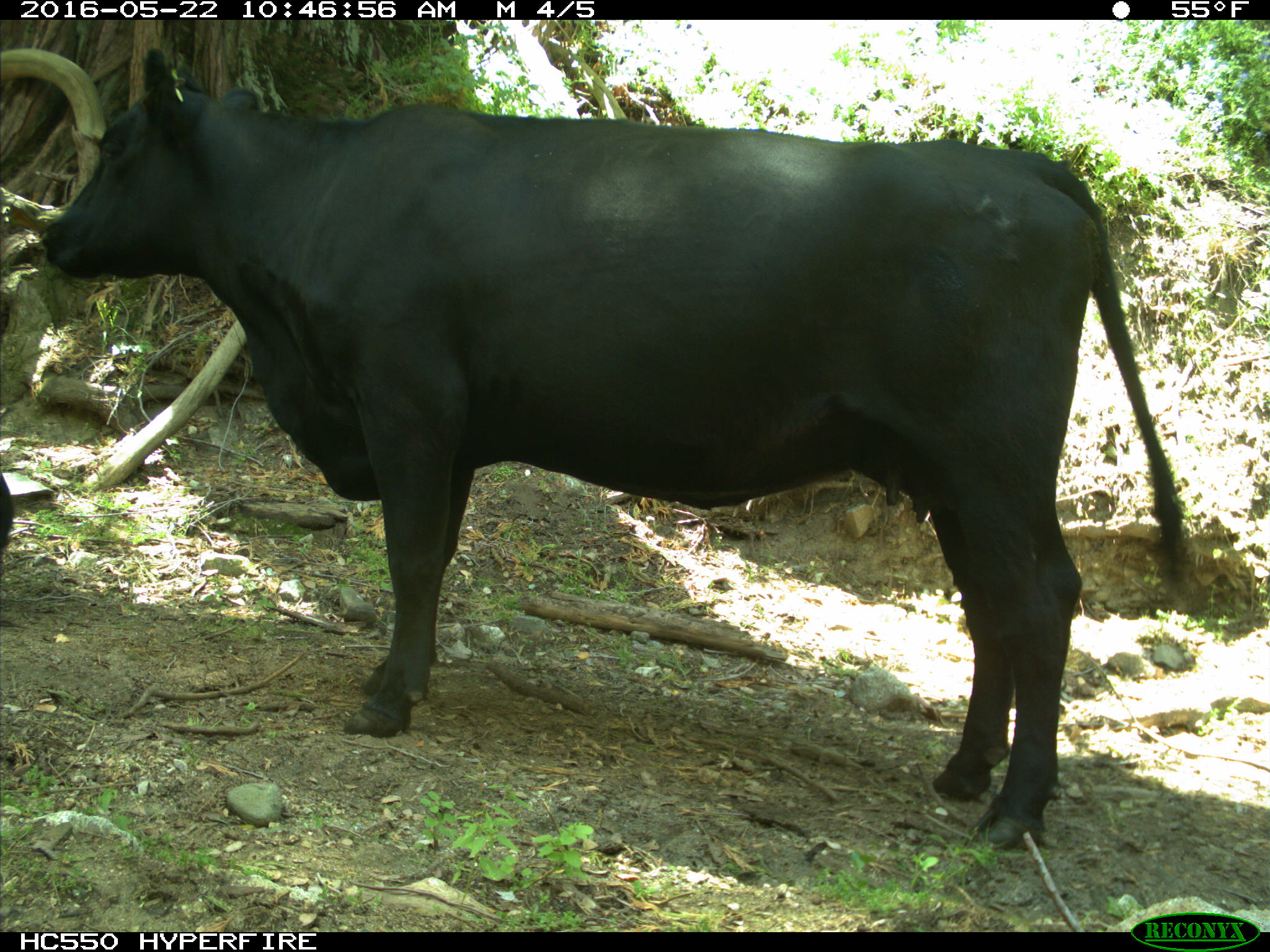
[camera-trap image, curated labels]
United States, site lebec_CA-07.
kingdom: Animalia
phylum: Chordata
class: Mammalia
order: Artiodactyla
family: Bovidae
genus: Bos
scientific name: Bos taurus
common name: domestic cow